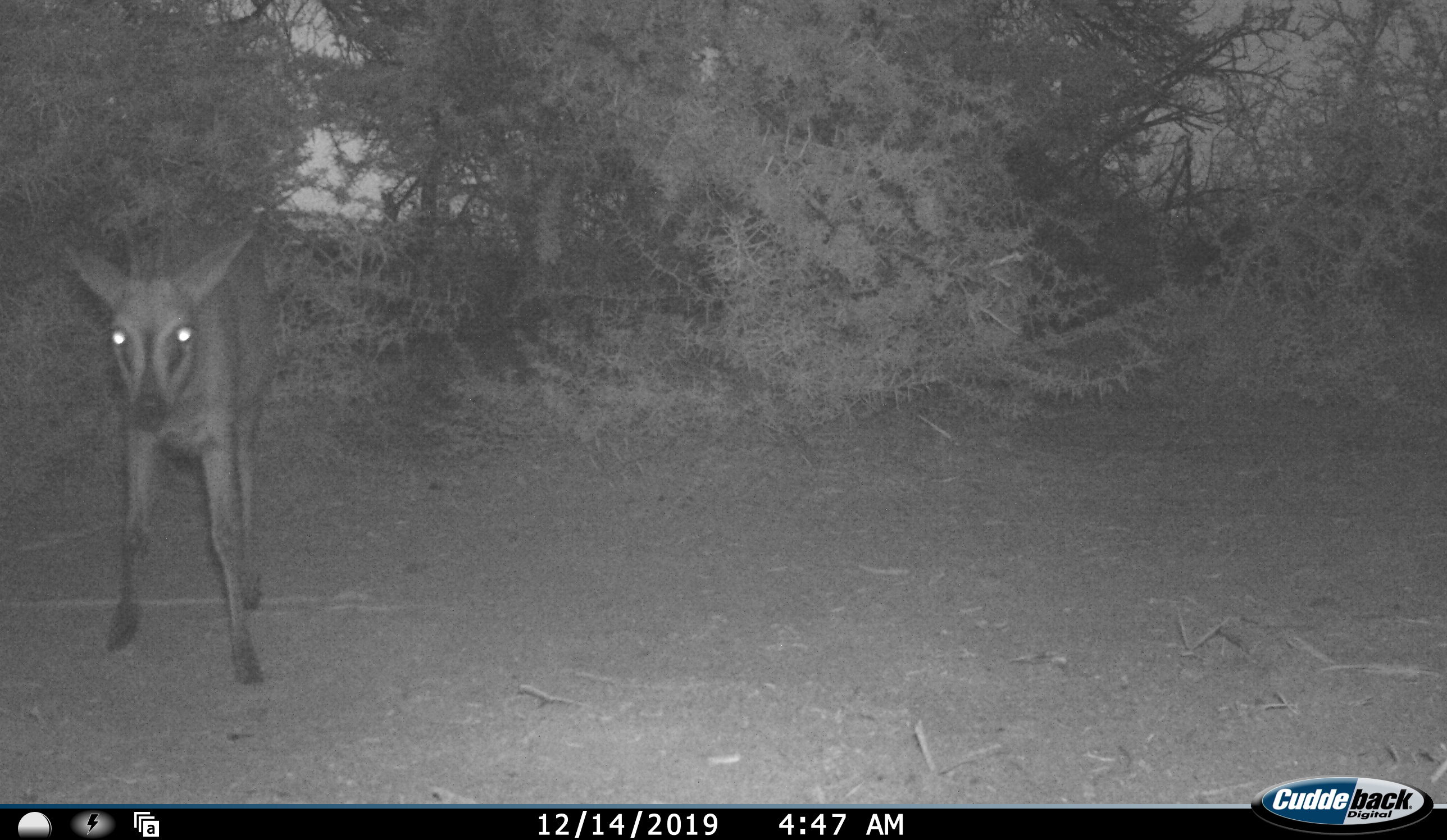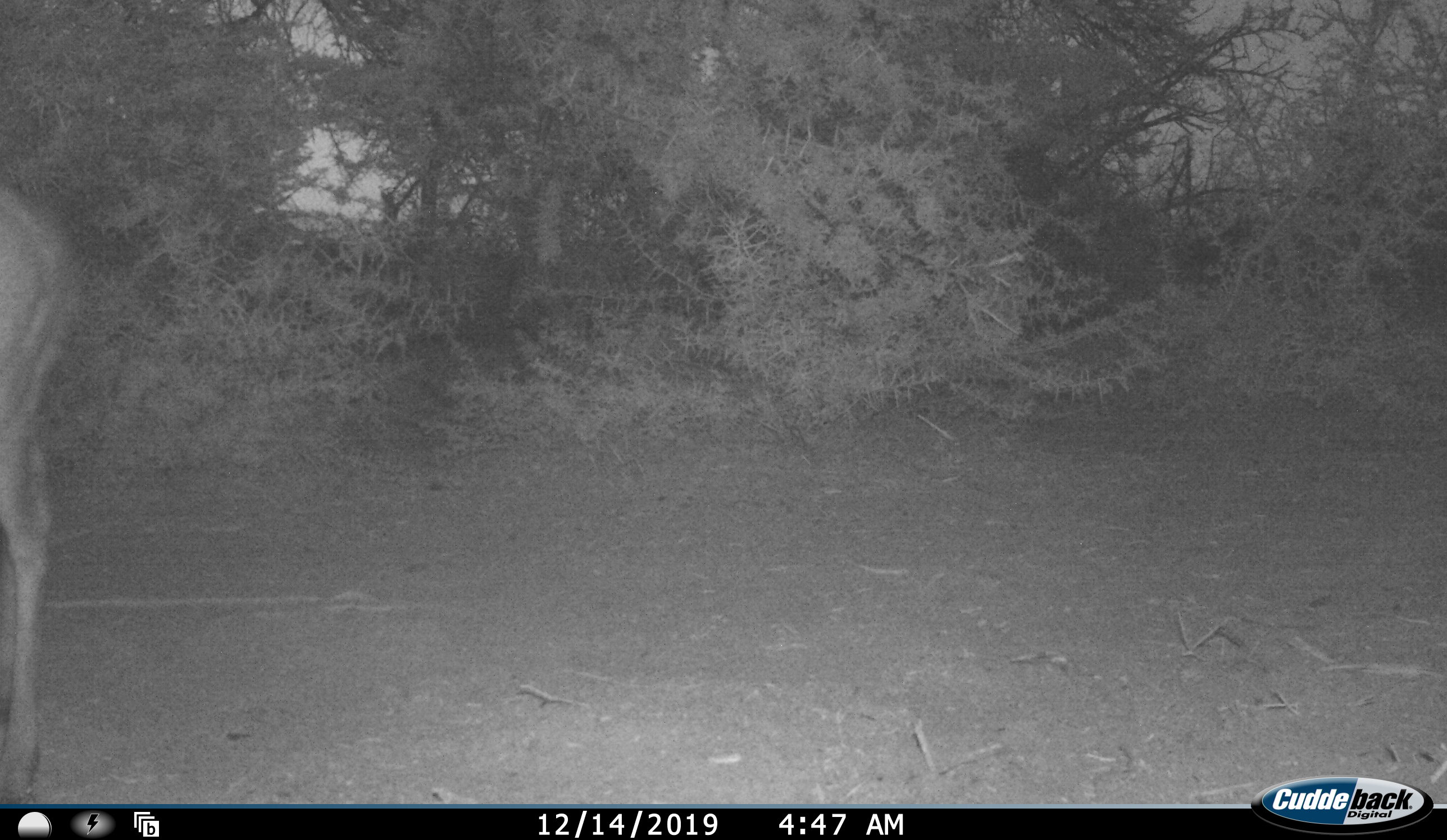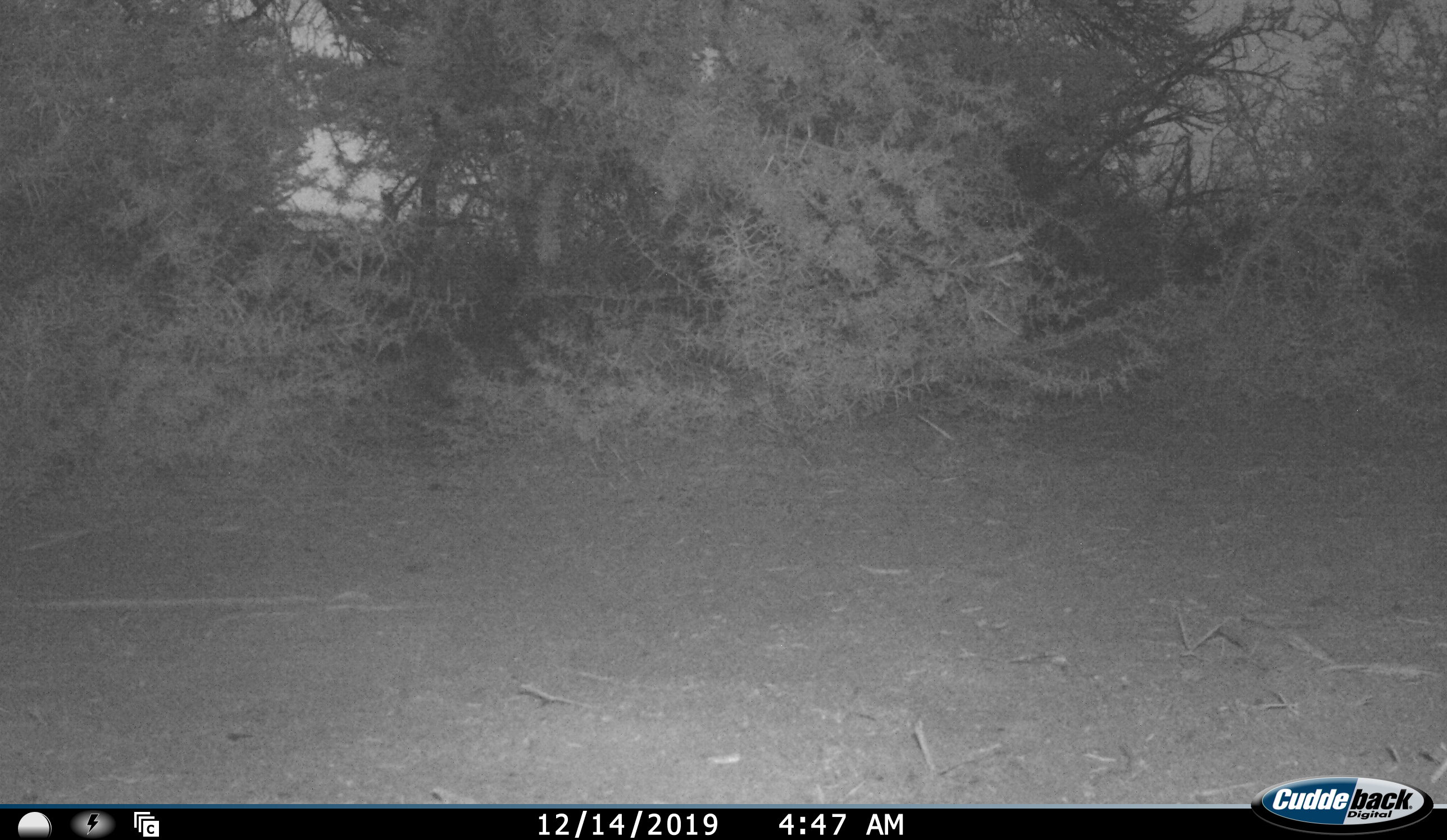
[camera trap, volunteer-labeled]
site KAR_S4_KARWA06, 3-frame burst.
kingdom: Animalia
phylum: Chordata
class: Mammalia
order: Artiodactyla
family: Bovidae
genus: Sylvicapra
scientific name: Sylvicapra grimmia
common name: common duiker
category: duikercommongrey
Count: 1.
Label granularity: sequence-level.